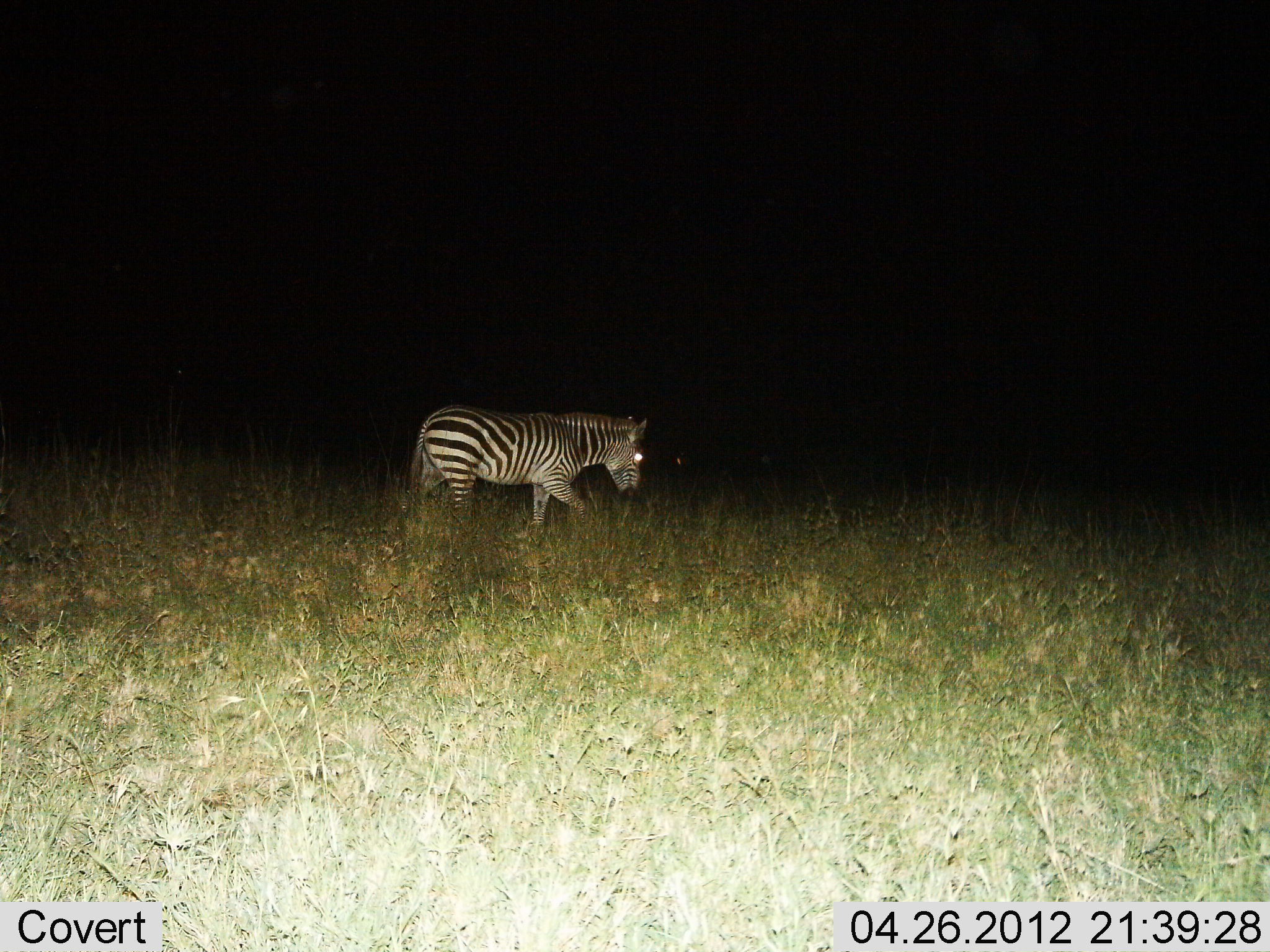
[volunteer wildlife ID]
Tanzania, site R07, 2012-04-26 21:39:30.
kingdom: Animalia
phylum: Chordata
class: Mammalia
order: Perissodactyla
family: Equidae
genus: Equus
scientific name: Equus quagga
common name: plains zebra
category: zebra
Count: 1.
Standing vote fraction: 18%.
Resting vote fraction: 0%.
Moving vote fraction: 88%.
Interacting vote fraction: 0%.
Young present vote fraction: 0%.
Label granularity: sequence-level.